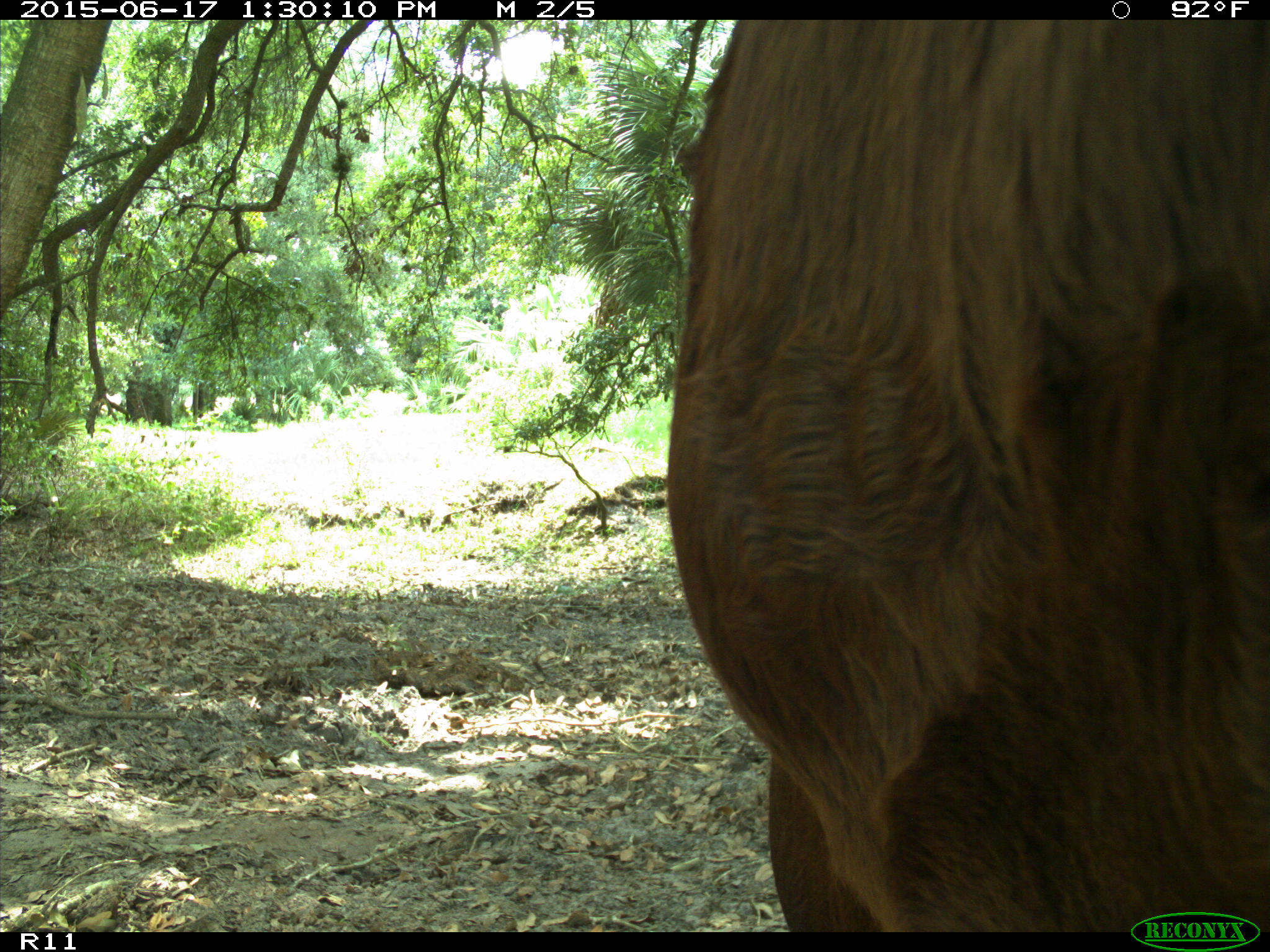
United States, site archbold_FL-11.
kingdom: Animalia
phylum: Chordata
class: Mammalia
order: Artiodactyla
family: Bovidae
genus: Bos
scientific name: Bos taurus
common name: domestic cow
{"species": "Bos taurus (domestic cow)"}